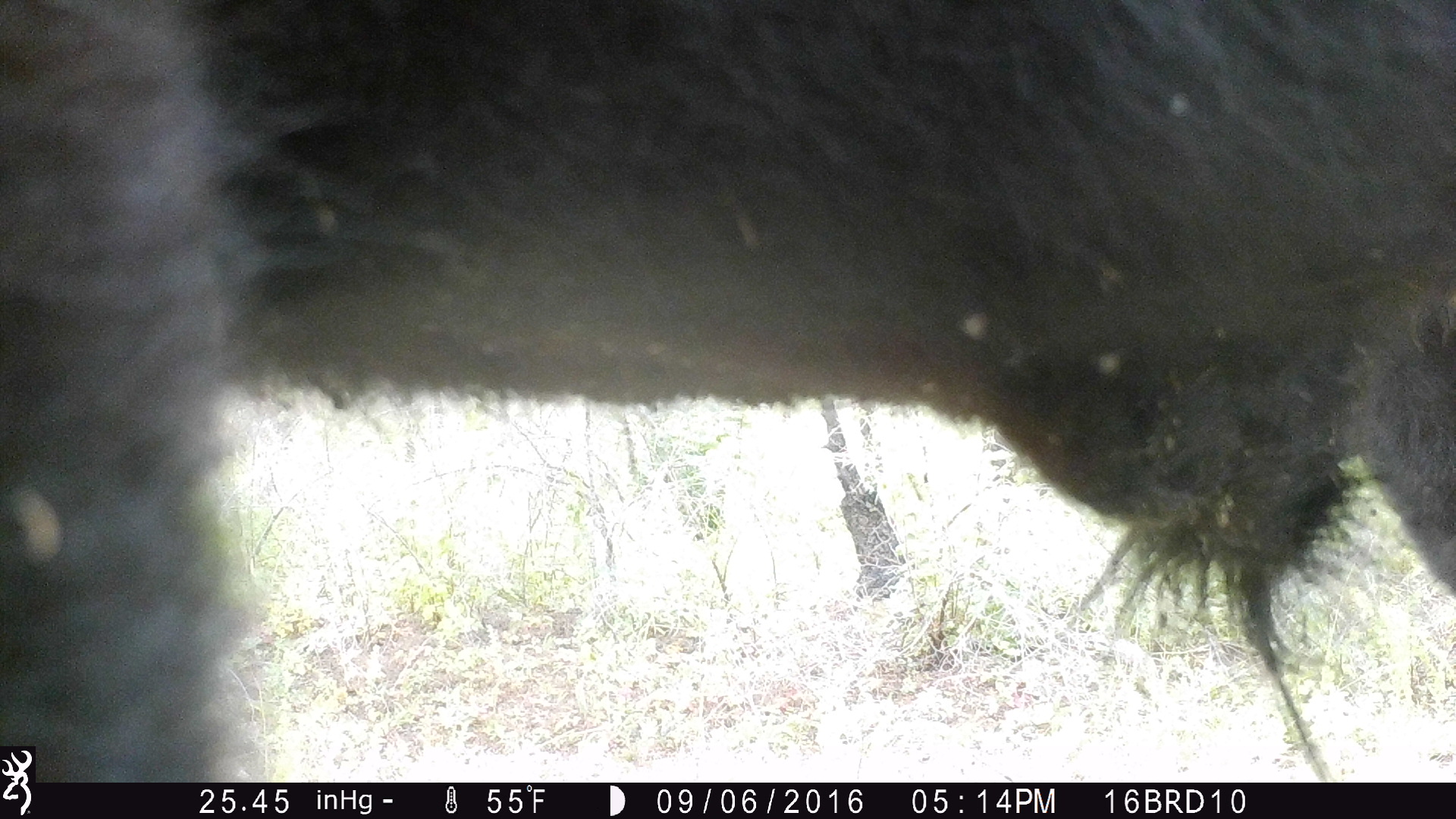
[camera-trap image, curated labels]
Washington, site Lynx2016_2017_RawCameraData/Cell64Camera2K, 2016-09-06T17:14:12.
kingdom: Animalia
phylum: Chordata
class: Mammalia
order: Artiodactyla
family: Bovidae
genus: Bos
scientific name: Bos taurus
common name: domestic cattle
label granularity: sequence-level